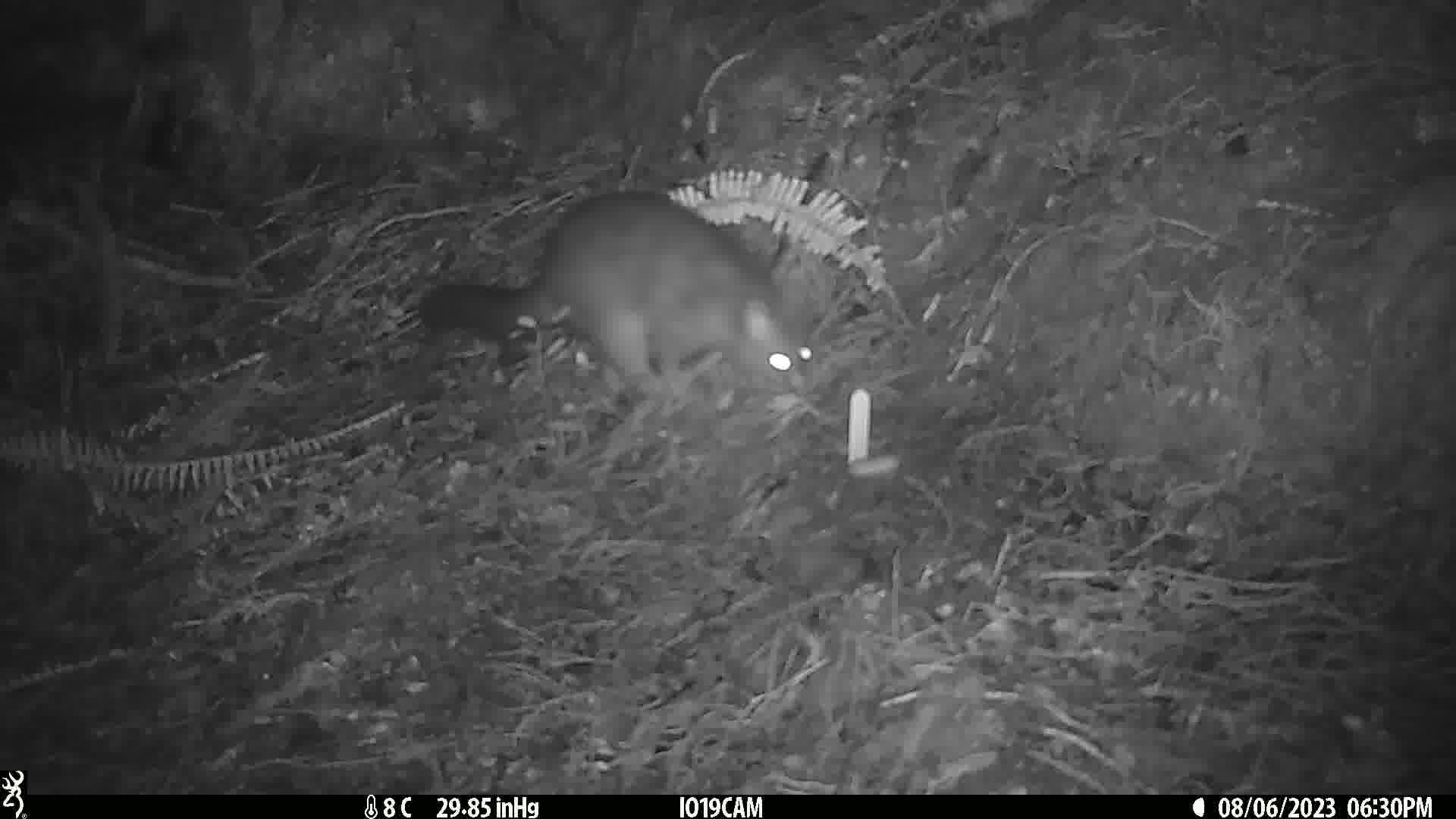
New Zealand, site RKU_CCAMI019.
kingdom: Animalia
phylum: Chordata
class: Mammalia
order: Diprotodontia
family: Phalangeridae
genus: Trichosurus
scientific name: Trichosurus vulpecula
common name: common brushtail possum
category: possum